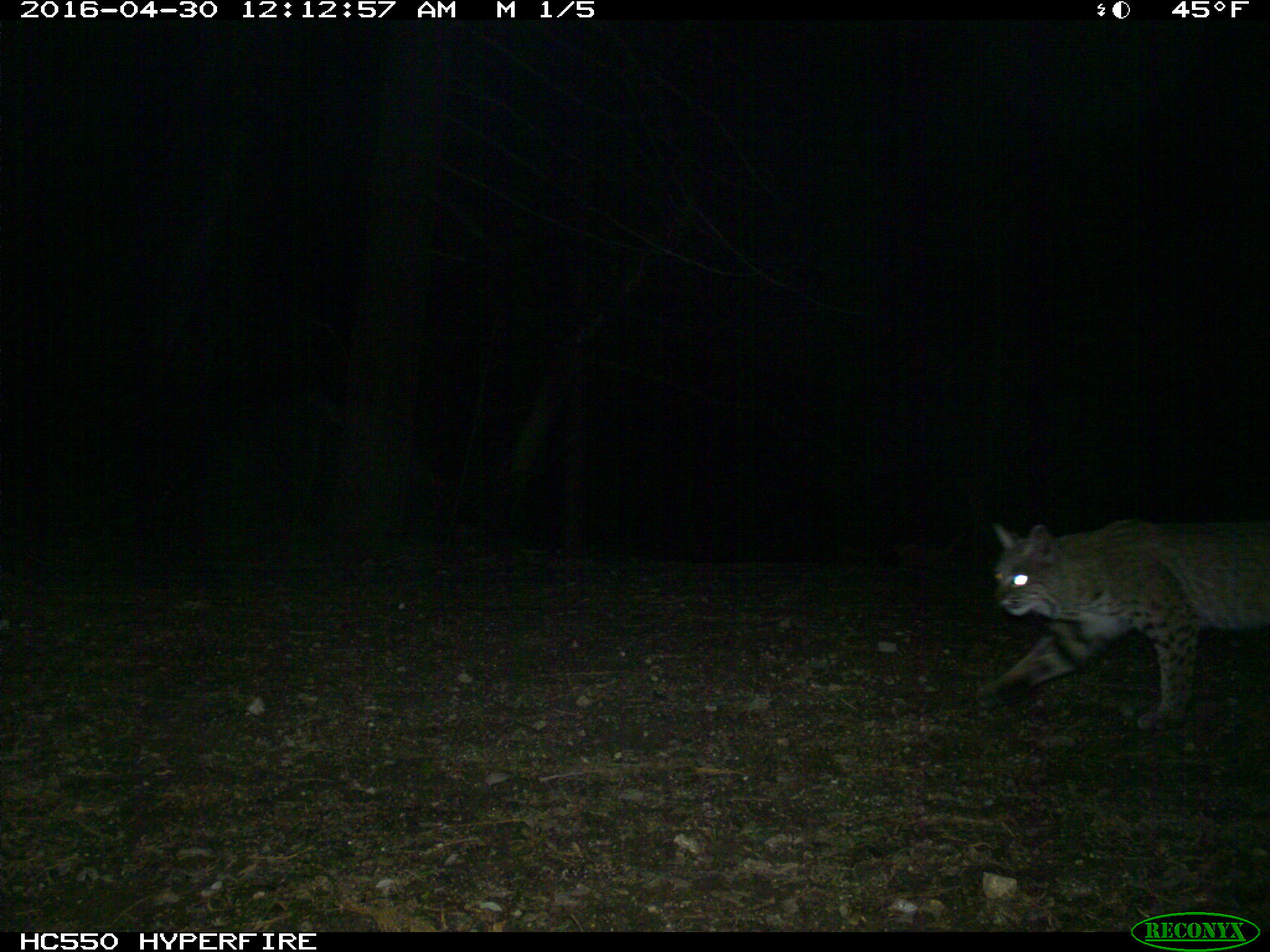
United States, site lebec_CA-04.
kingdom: Animalia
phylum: Chordata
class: Mammalia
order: Carnivora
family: Felidae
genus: Lynx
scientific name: Lynx rufus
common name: bobcat